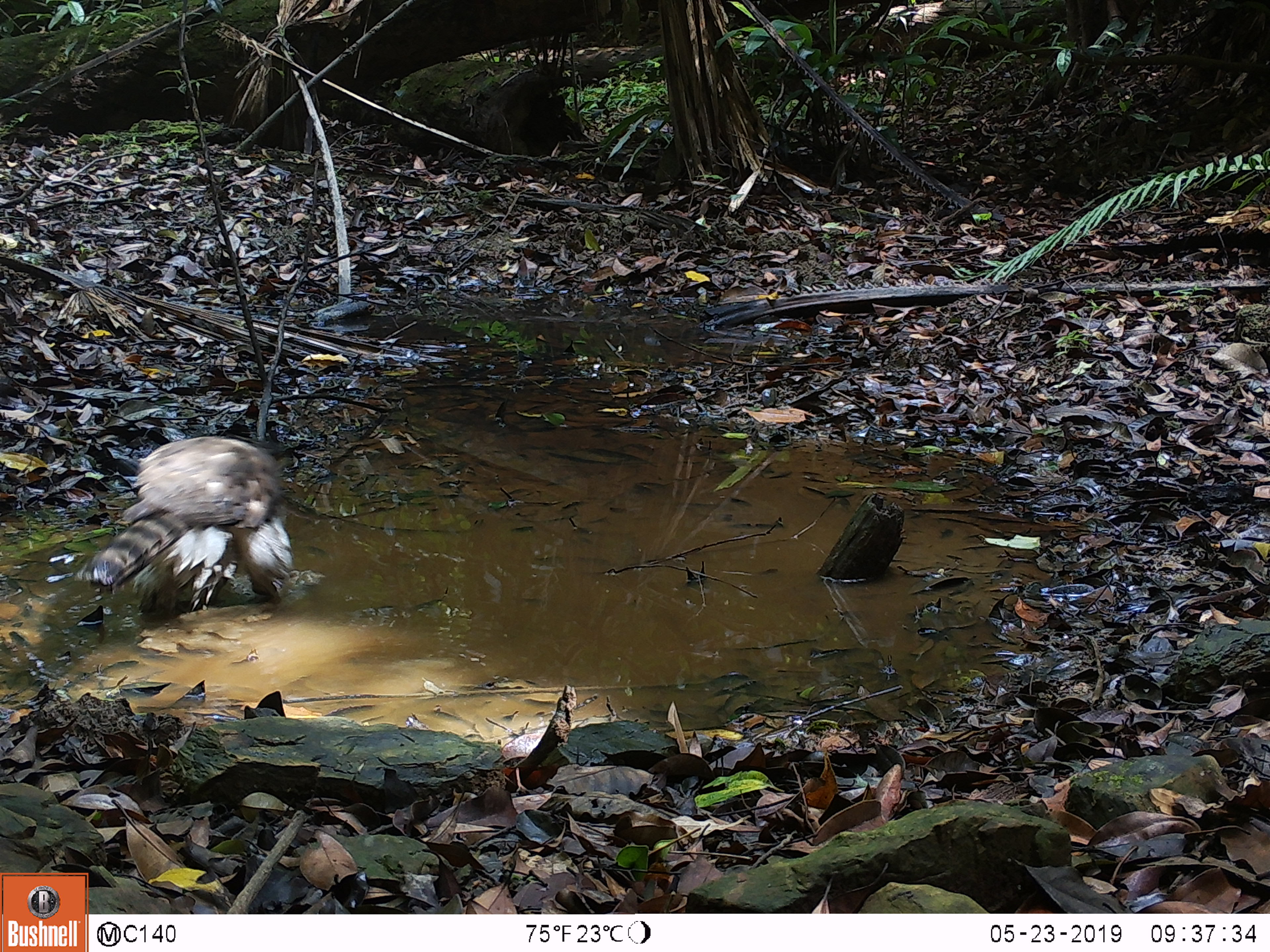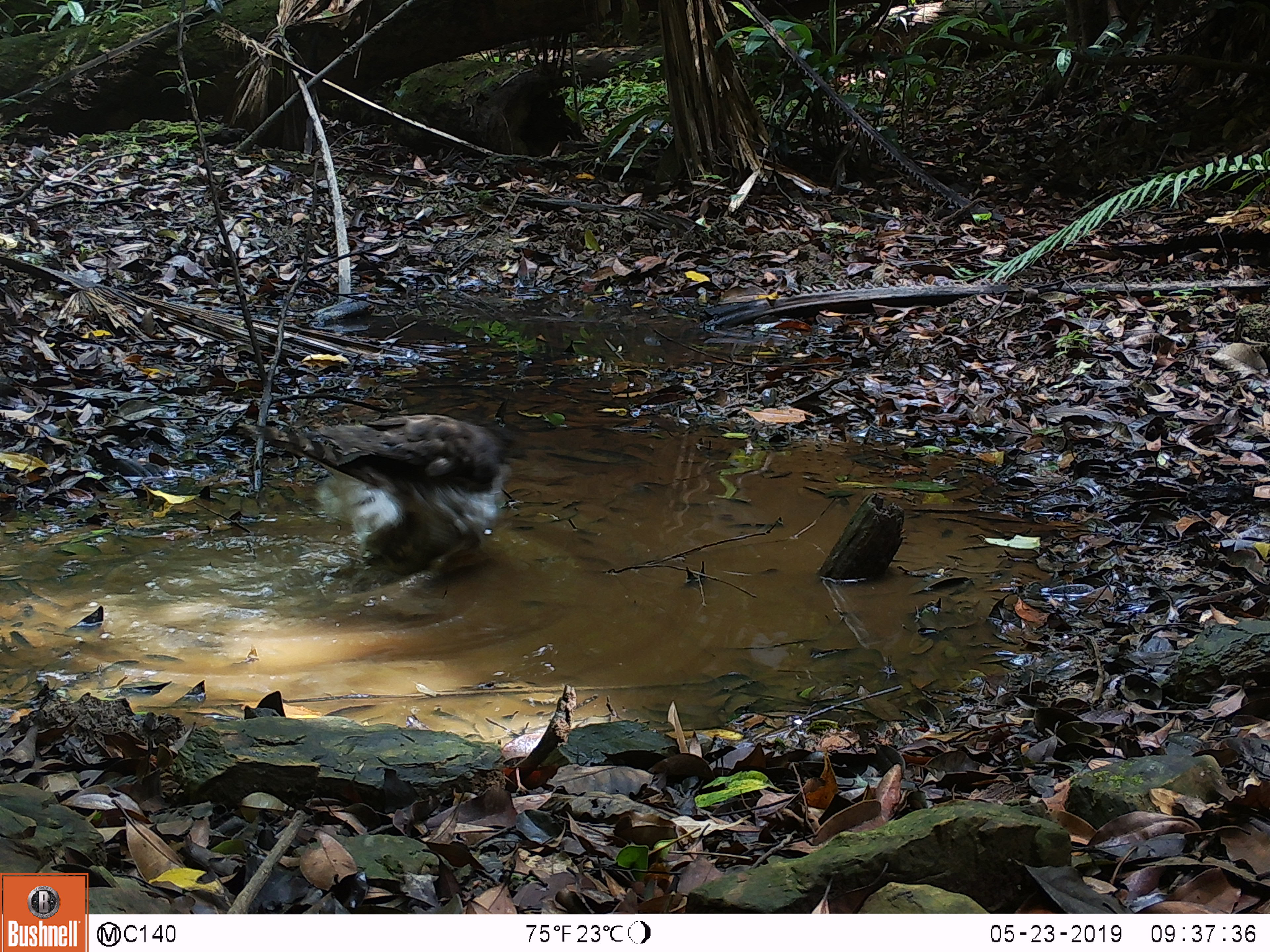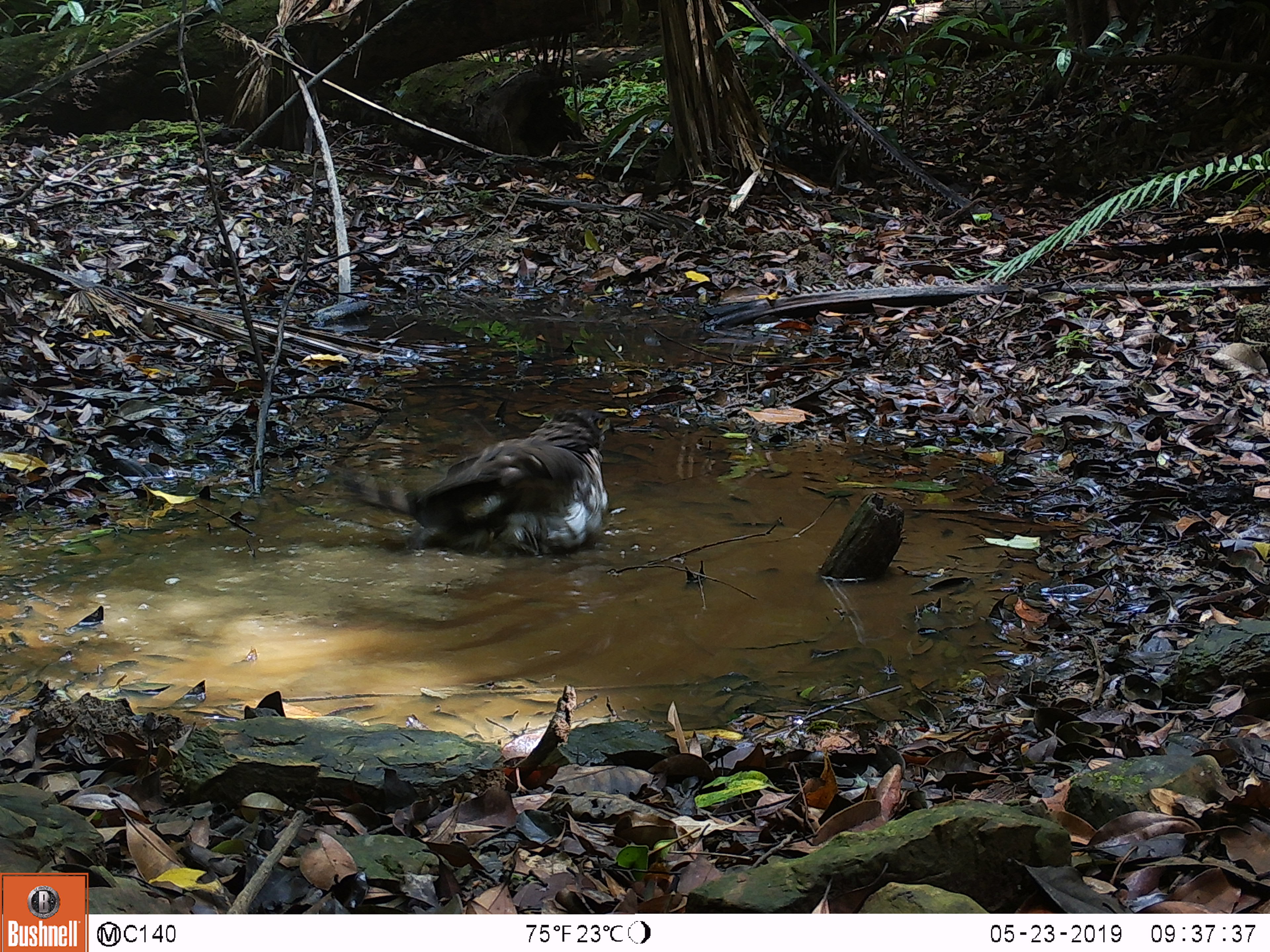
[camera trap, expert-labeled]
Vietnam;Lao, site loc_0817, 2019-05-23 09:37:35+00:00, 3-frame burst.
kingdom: Animalia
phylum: Chordata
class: Aves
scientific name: Aves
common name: bird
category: unidentified bird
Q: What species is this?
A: Unidentified bird (bird) (Aves).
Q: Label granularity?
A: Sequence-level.